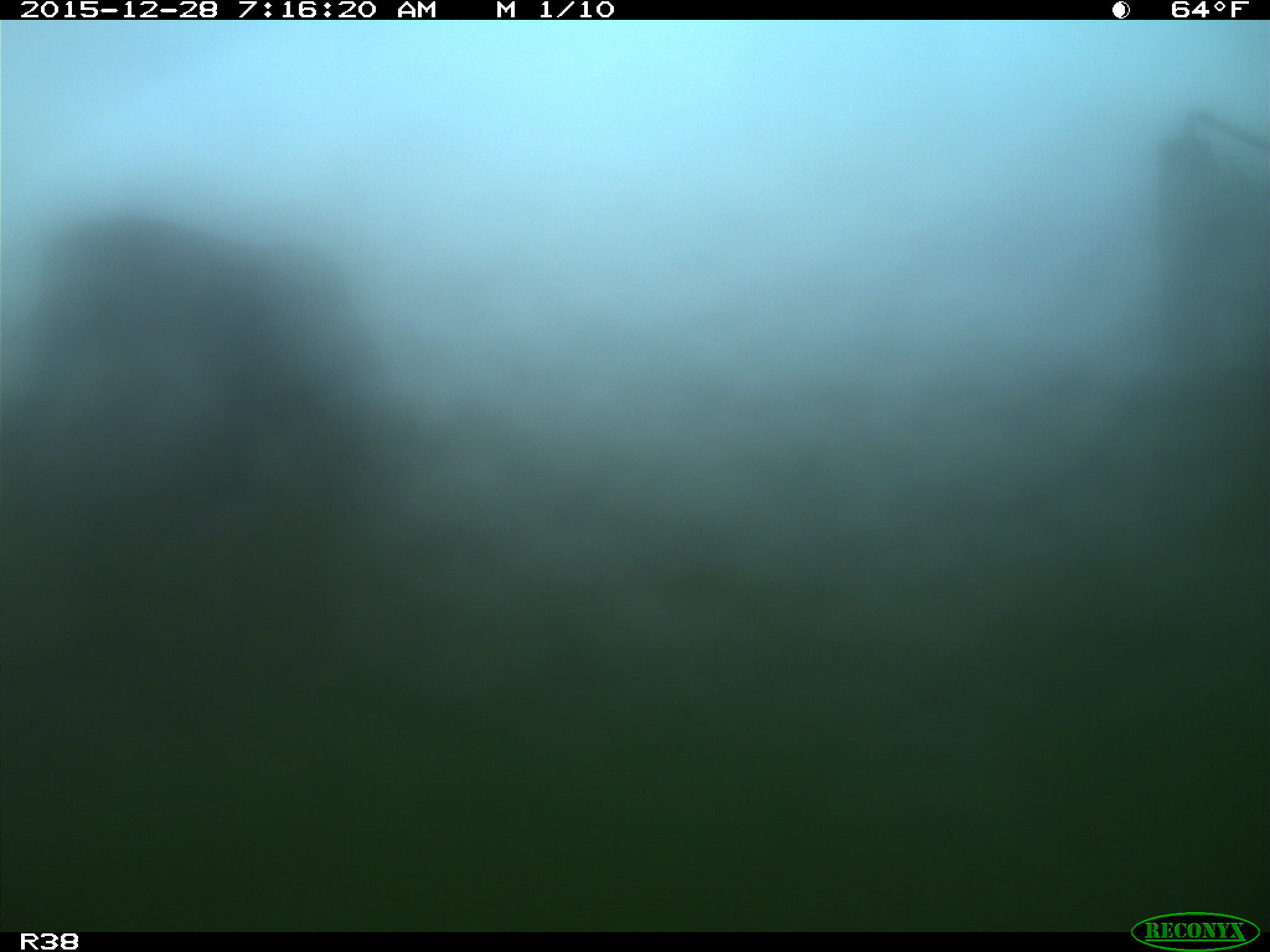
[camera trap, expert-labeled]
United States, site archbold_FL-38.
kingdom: Animalia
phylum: Chordata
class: Mammalia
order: Artiodactyla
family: Bovidae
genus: Bos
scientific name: Bos taurus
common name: domestic cow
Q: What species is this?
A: Bos taurus (domestic cow).